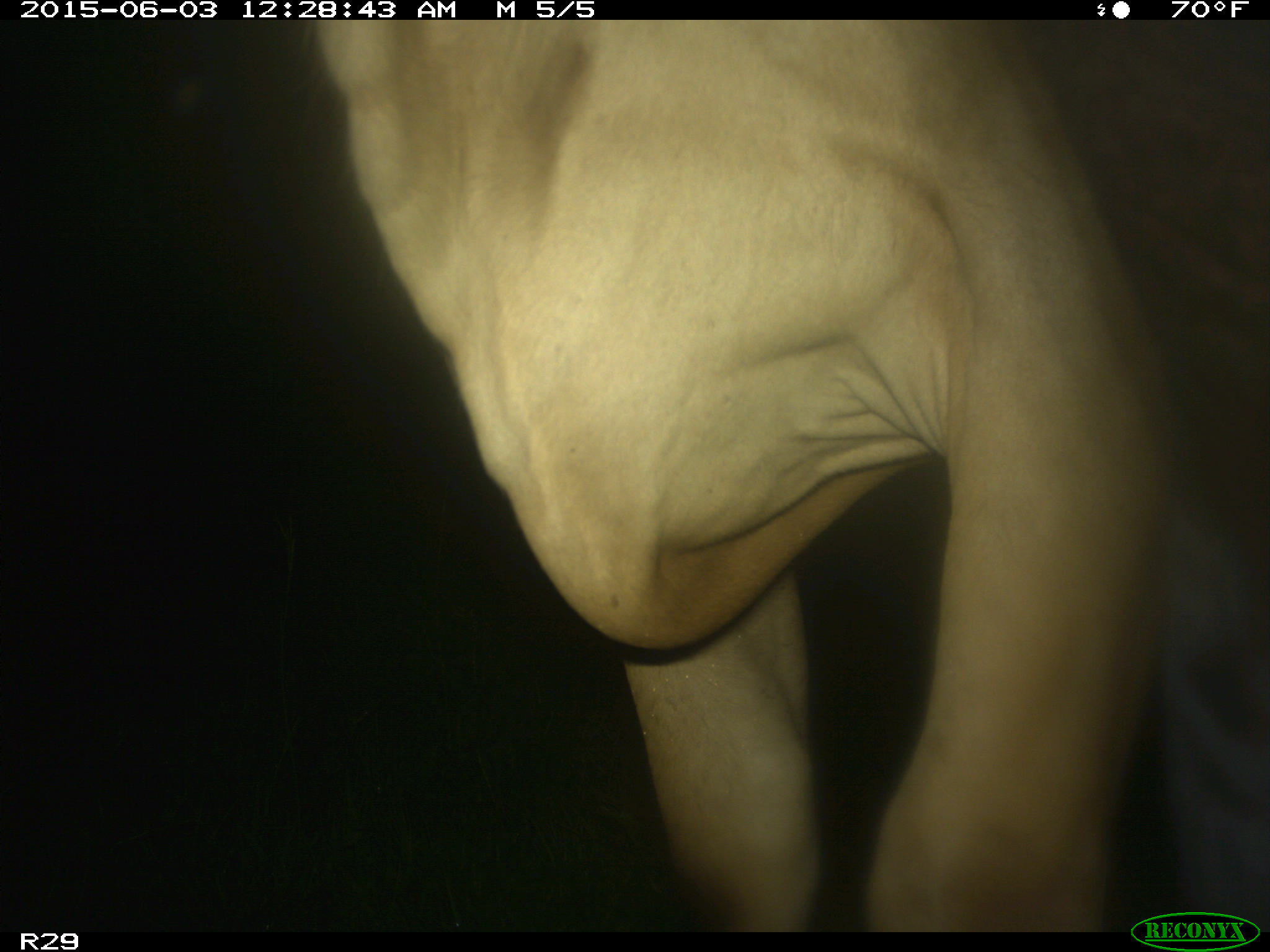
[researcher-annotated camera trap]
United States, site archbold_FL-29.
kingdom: Animalia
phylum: Chordata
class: Mammalia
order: Artiodactyla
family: Bovidae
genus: Bos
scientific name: Bos taurus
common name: domestic cow